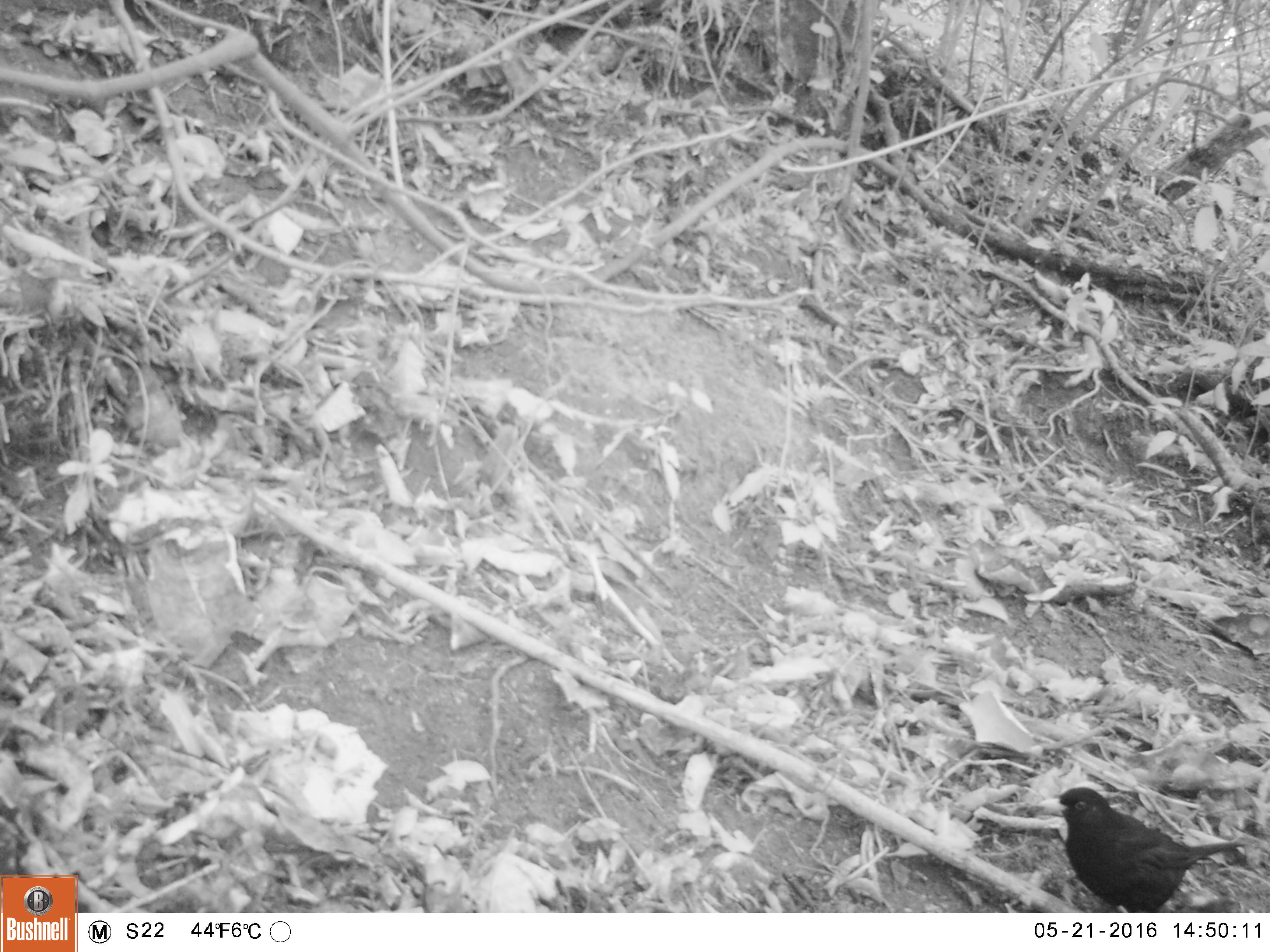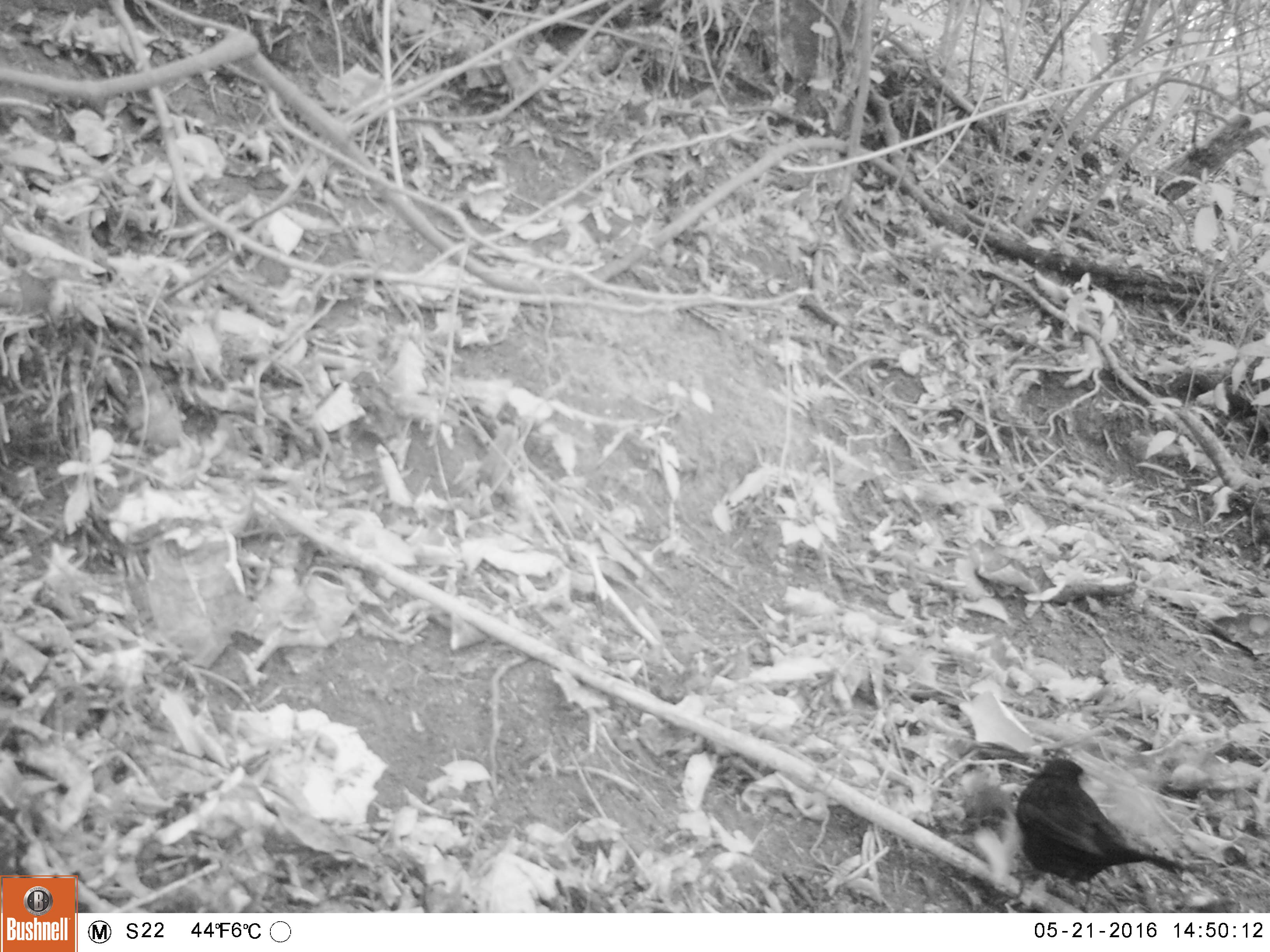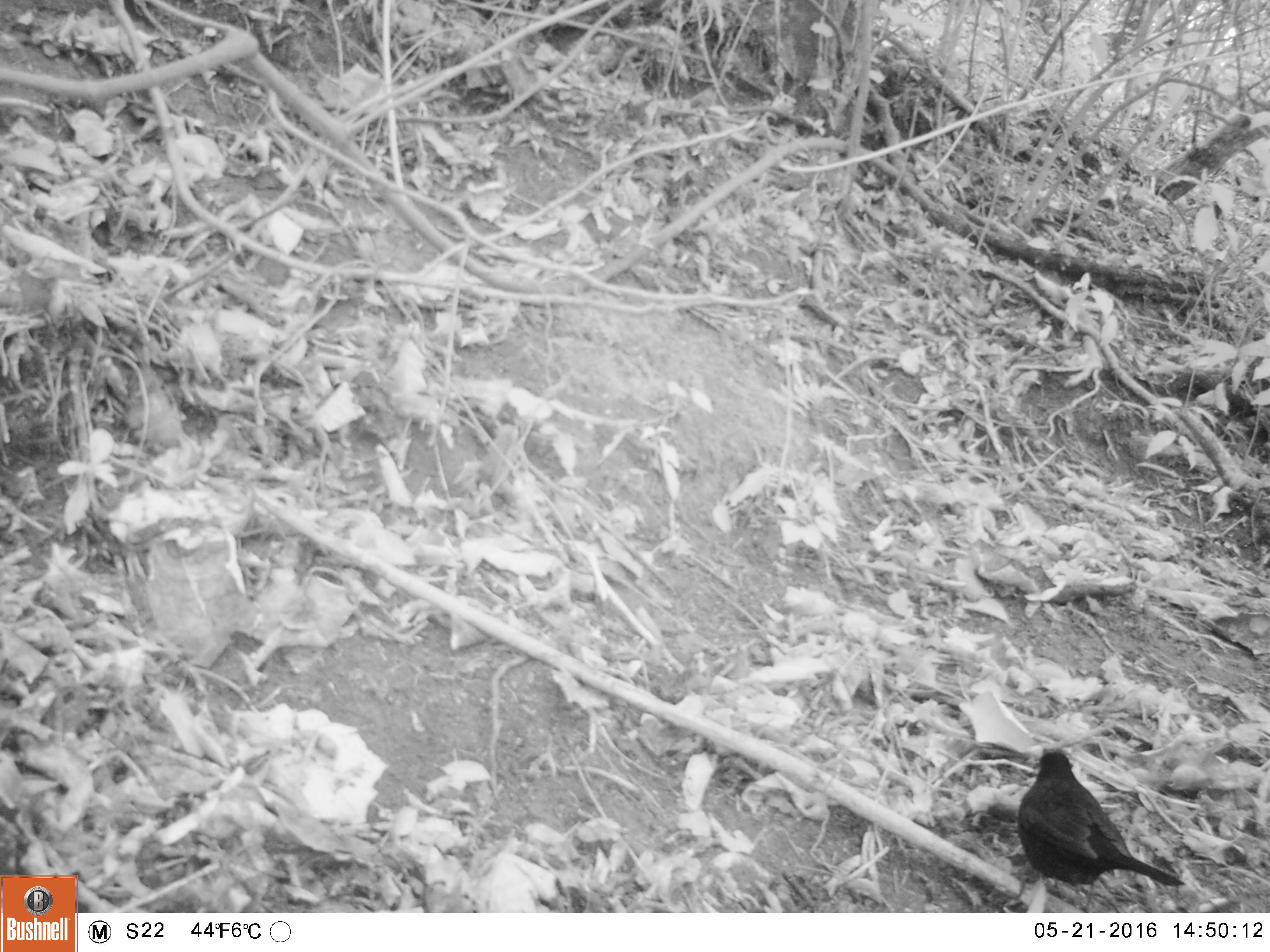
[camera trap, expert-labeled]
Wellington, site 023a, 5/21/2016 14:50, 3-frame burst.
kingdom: Animalia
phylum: Chordata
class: Aves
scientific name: Aves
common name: bird